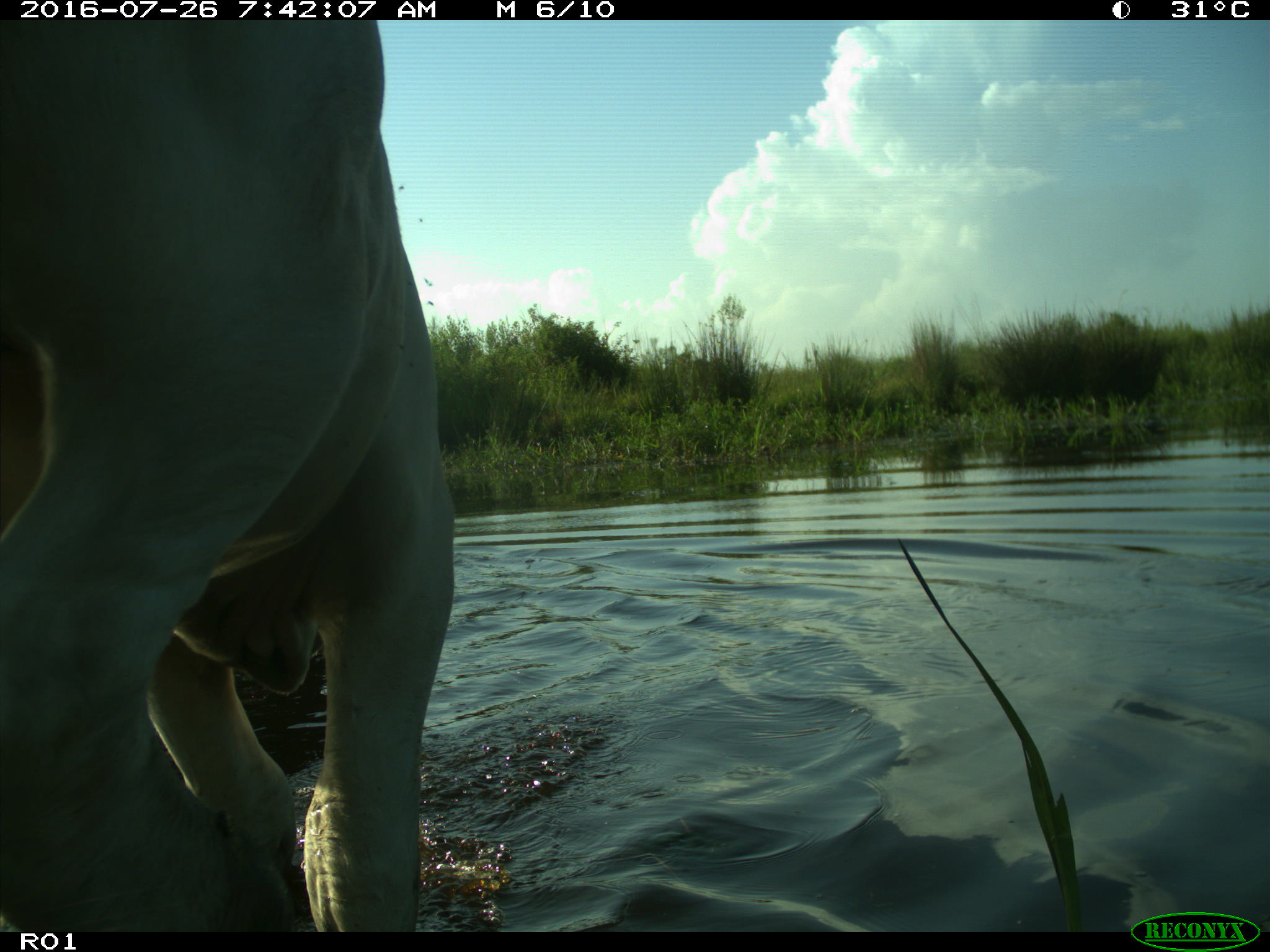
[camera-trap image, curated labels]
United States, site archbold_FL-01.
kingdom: Animalia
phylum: Chordata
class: Mammalia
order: Artiodactyla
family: Bovidae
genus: Bos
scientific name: Bos taurus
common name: domestic cow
Bos taurus (domestic cow).